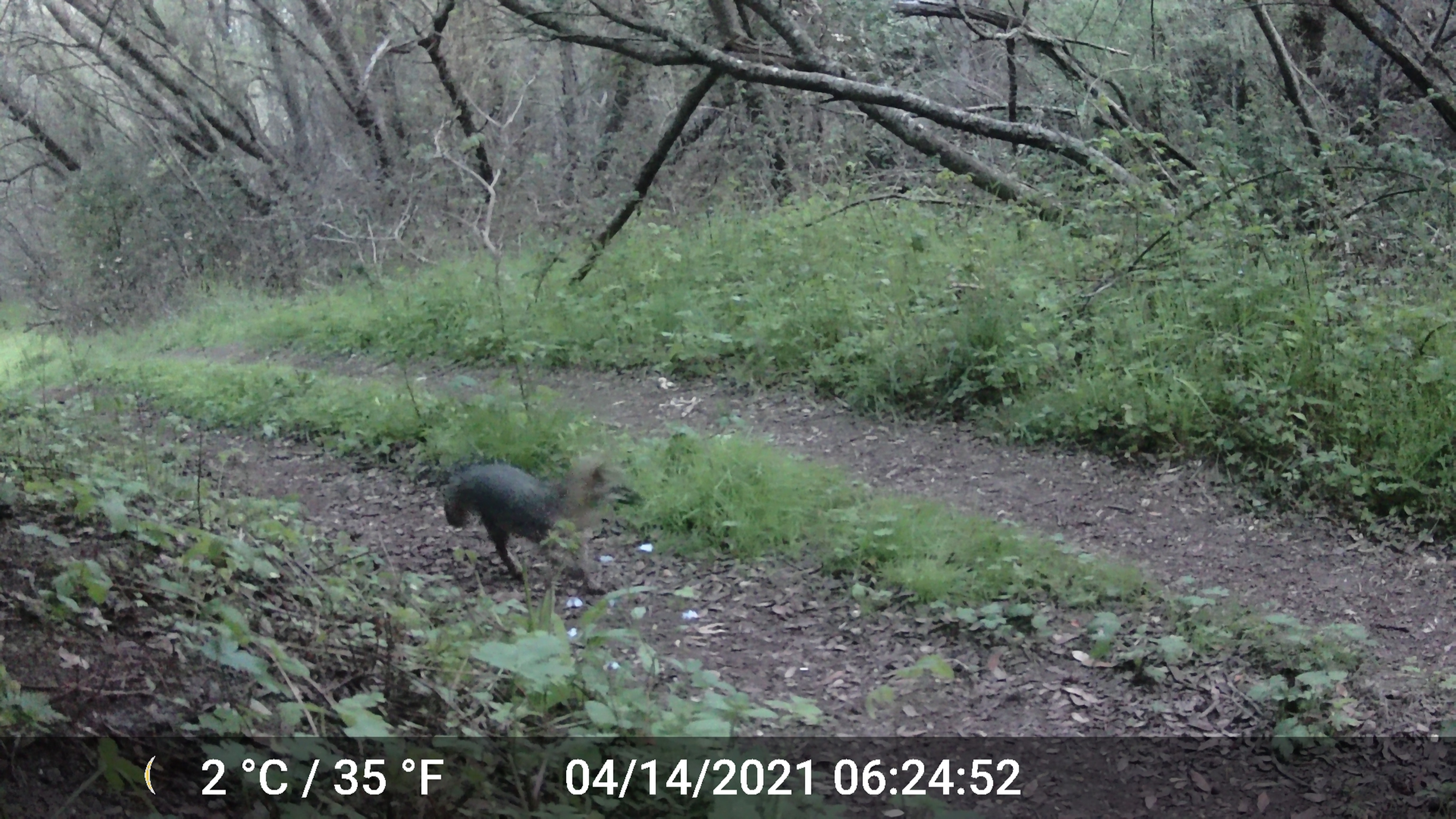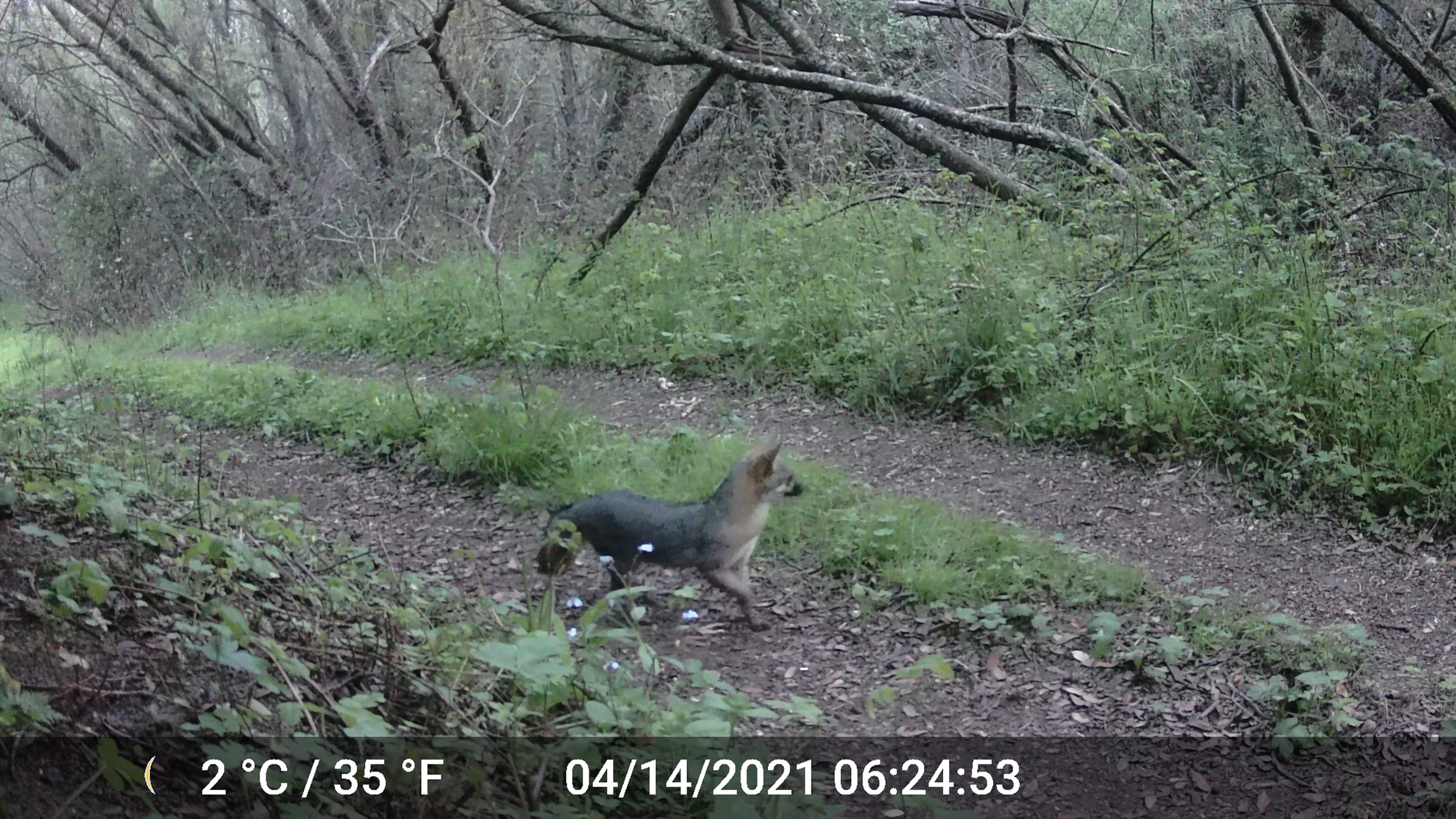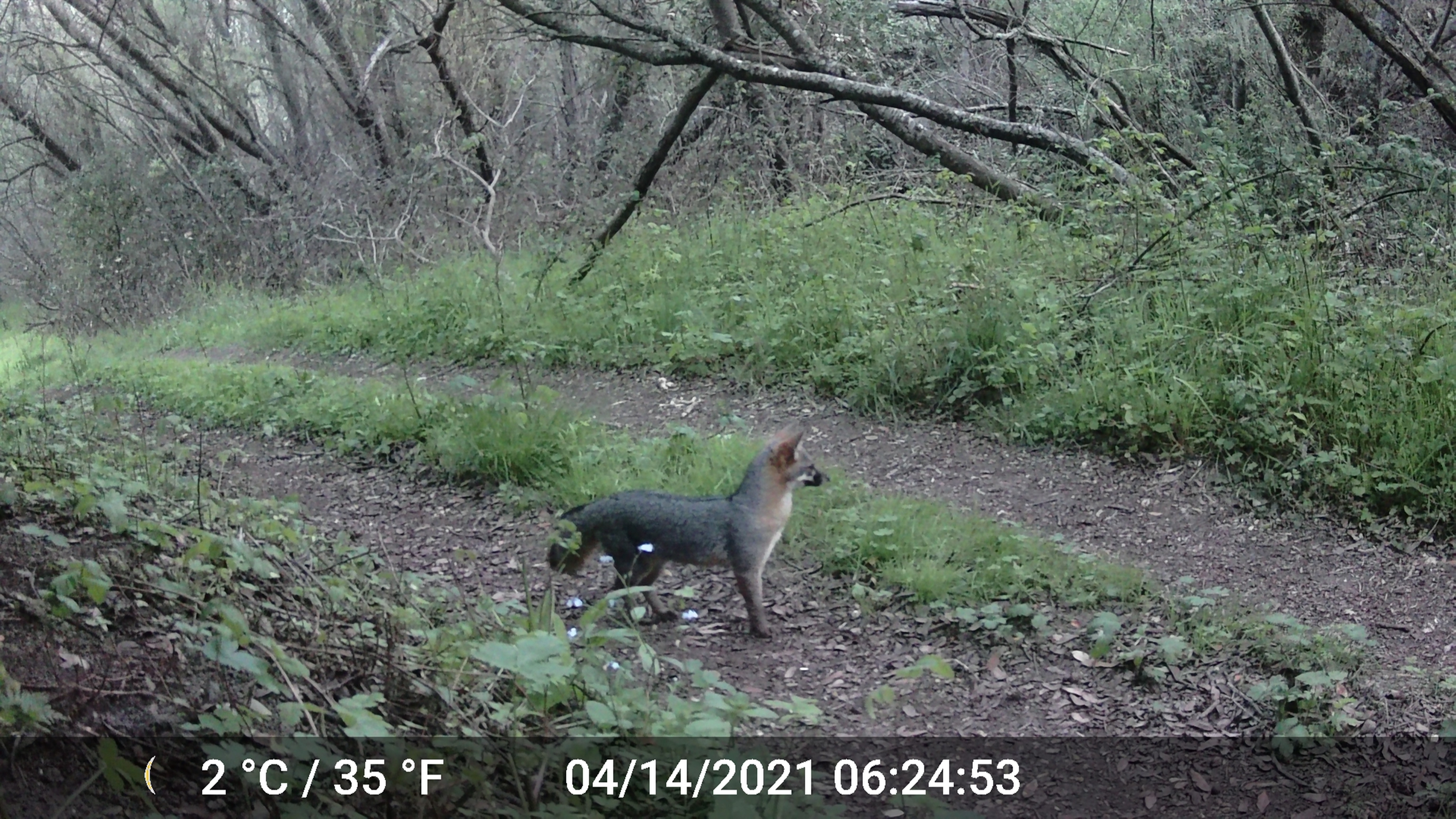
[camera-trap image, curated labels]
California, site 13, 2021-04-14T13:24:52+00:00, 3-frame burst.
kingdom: Animalia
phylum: Chordata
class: Mammalia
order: Carnivora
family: Canidae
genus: Urocyon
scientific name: Urocyon cinereoargenteus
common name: gray fox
Gray fox (Urocyon cinereoargenteus).